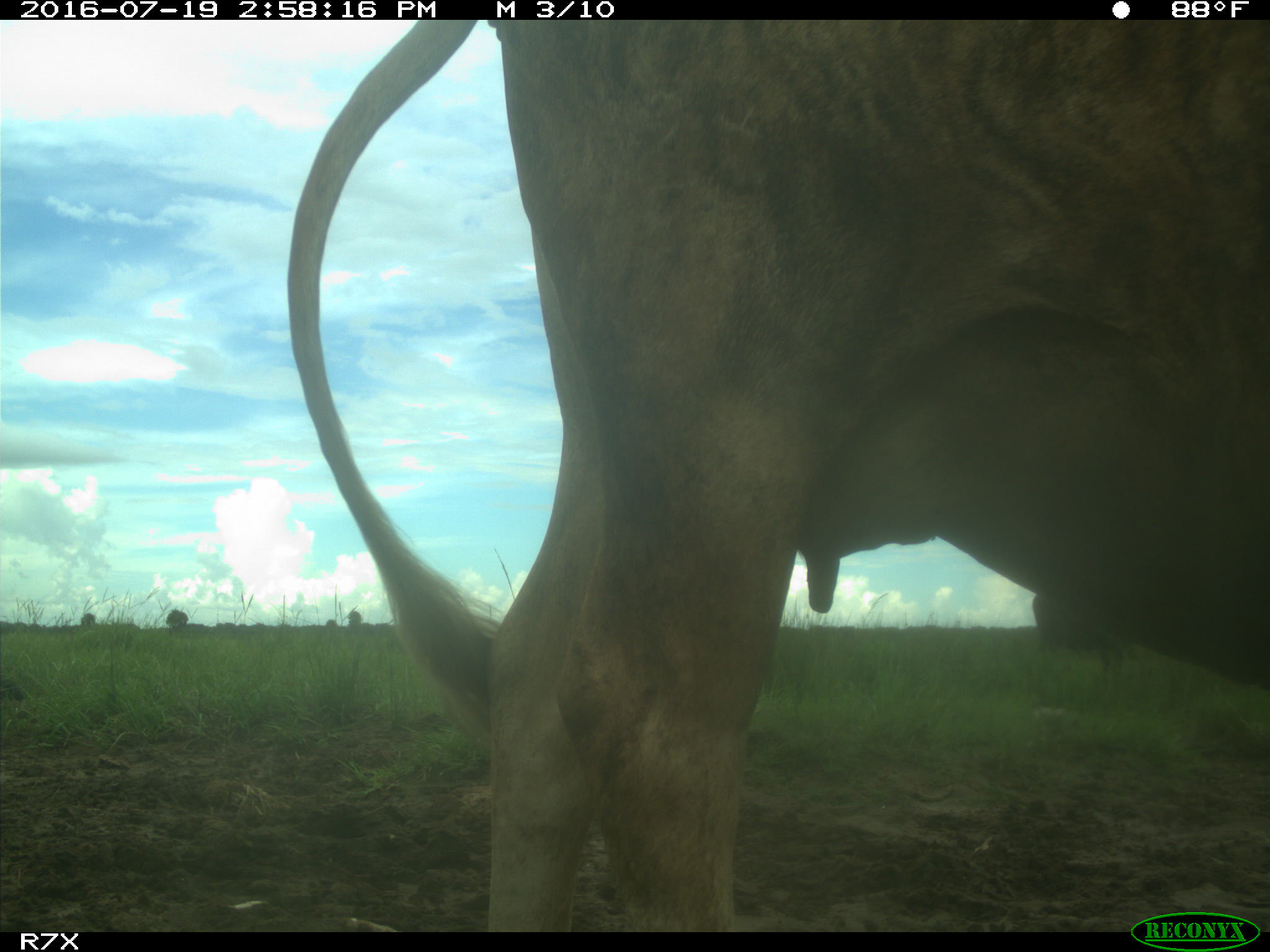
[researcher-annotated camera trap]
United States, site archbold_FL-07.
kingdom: Animalia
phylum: Chordata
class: Mammalia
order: Artiodactyla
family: Bovidae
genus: Bos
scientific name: Bos taurus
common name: domestic cow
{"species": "Bos taurus (domestic cow)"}